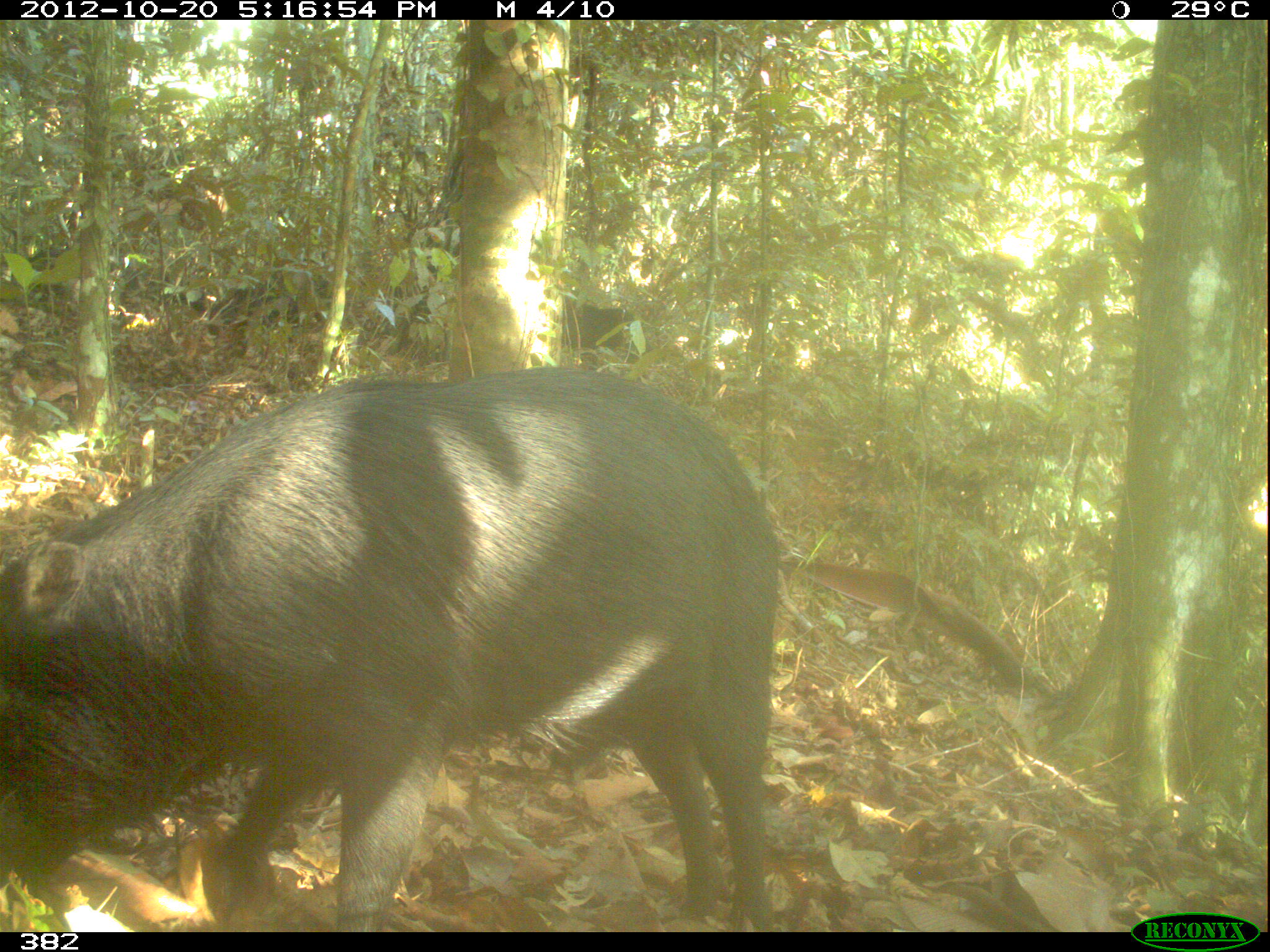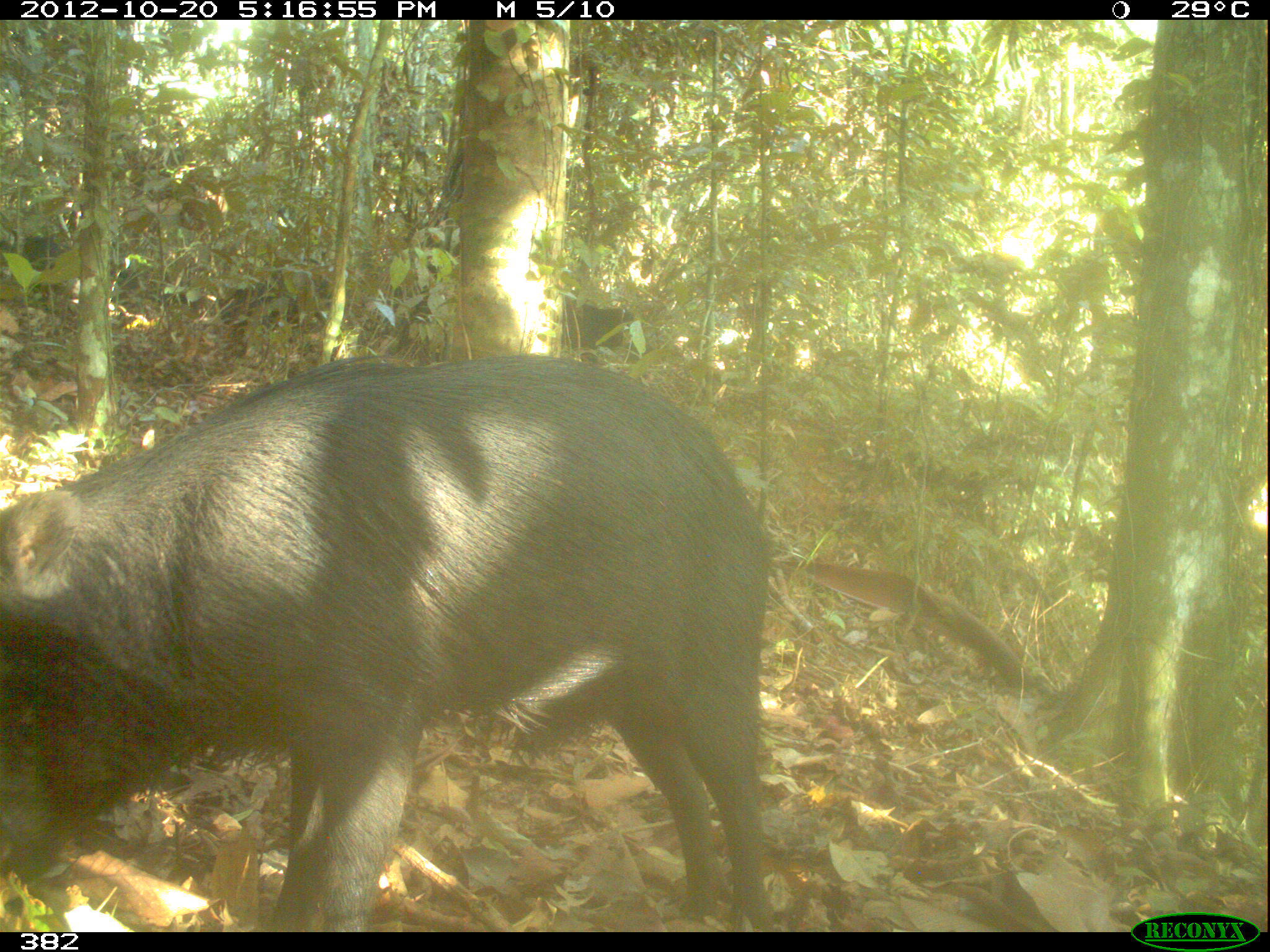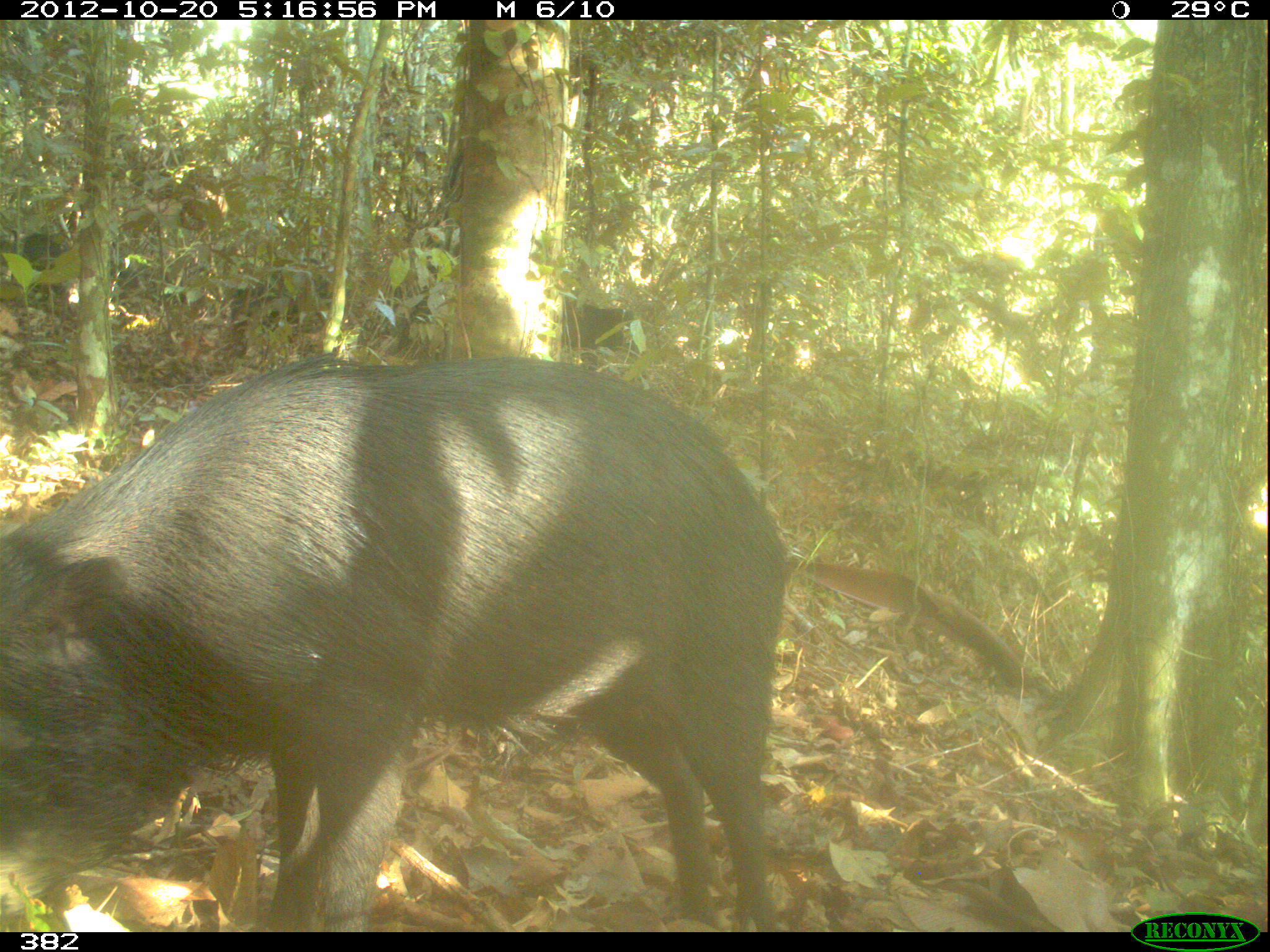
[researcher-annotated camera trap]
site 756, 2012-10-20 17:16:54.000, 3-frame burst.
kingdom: Animalia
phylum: Chordata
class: Mammalia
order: Artiodactyla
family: Tayassuidae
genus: Tayassu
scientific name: Tayassu pecari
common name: white-lipped peccary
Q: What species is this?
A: Tayassu pecari (white-lipped peccary).